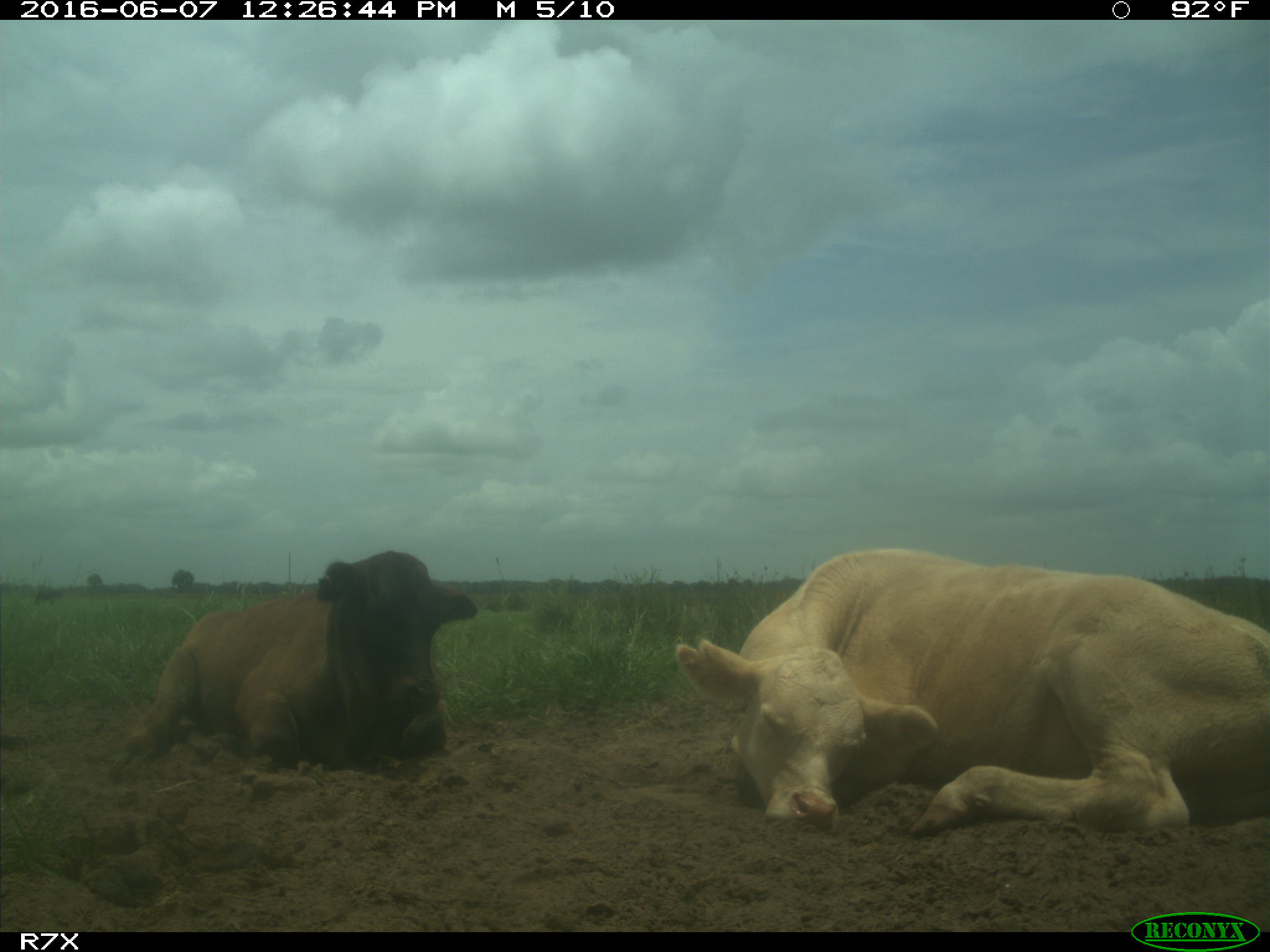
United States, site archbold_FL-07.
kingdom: Animalia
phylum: Chordata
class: Mammalia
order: Artiodactyla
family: Bovidae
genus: Bos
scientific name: Bos taurus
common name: domestic cow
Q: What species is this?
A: Bos taurus (domestic cow).